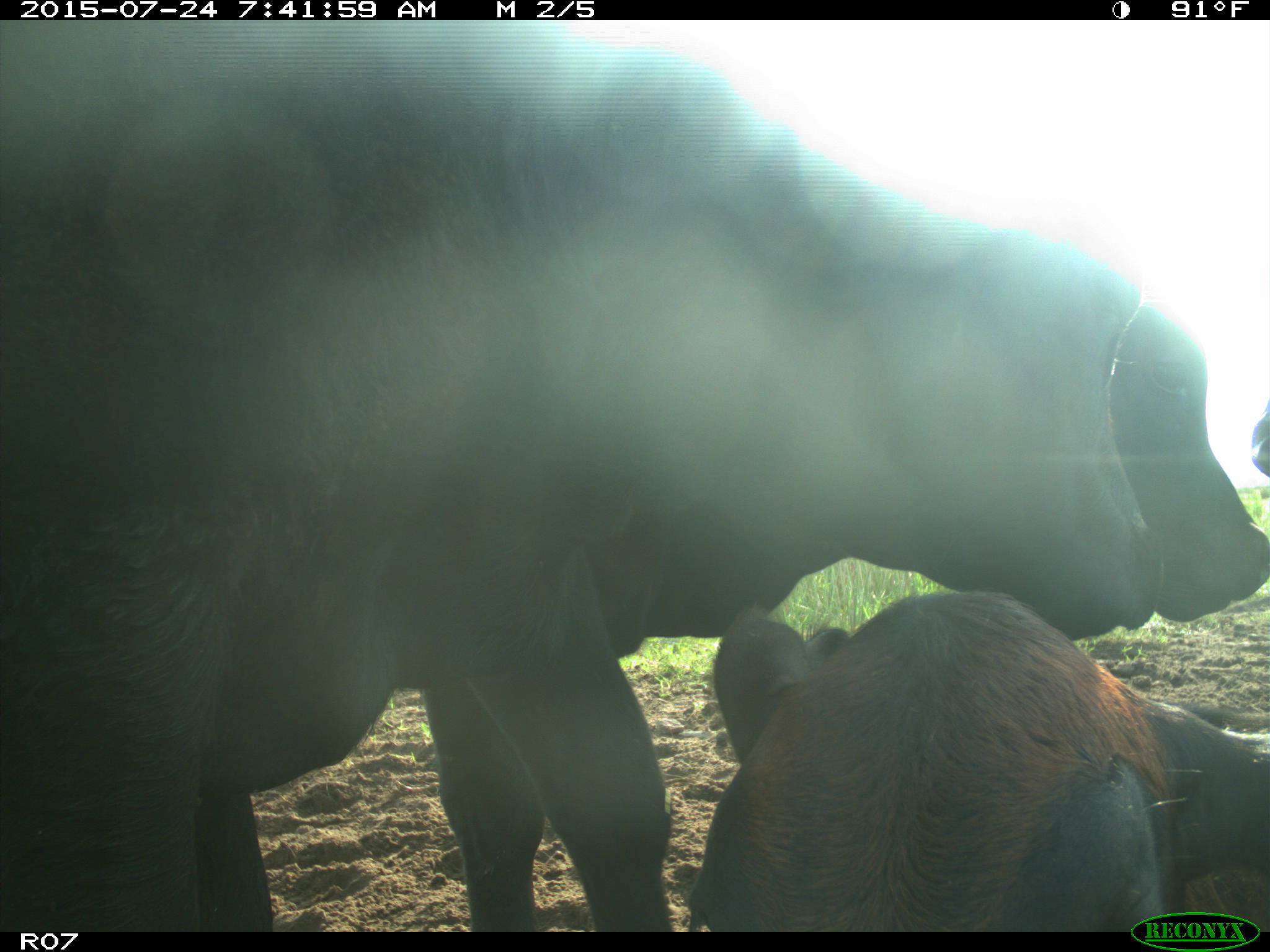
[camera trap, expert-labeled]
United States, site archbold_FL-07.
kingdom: Animalia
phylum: Chordata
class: Mammalia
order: Artiodactyla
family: Bovidae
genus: Bos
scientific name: Bos taurus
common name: domestic cow